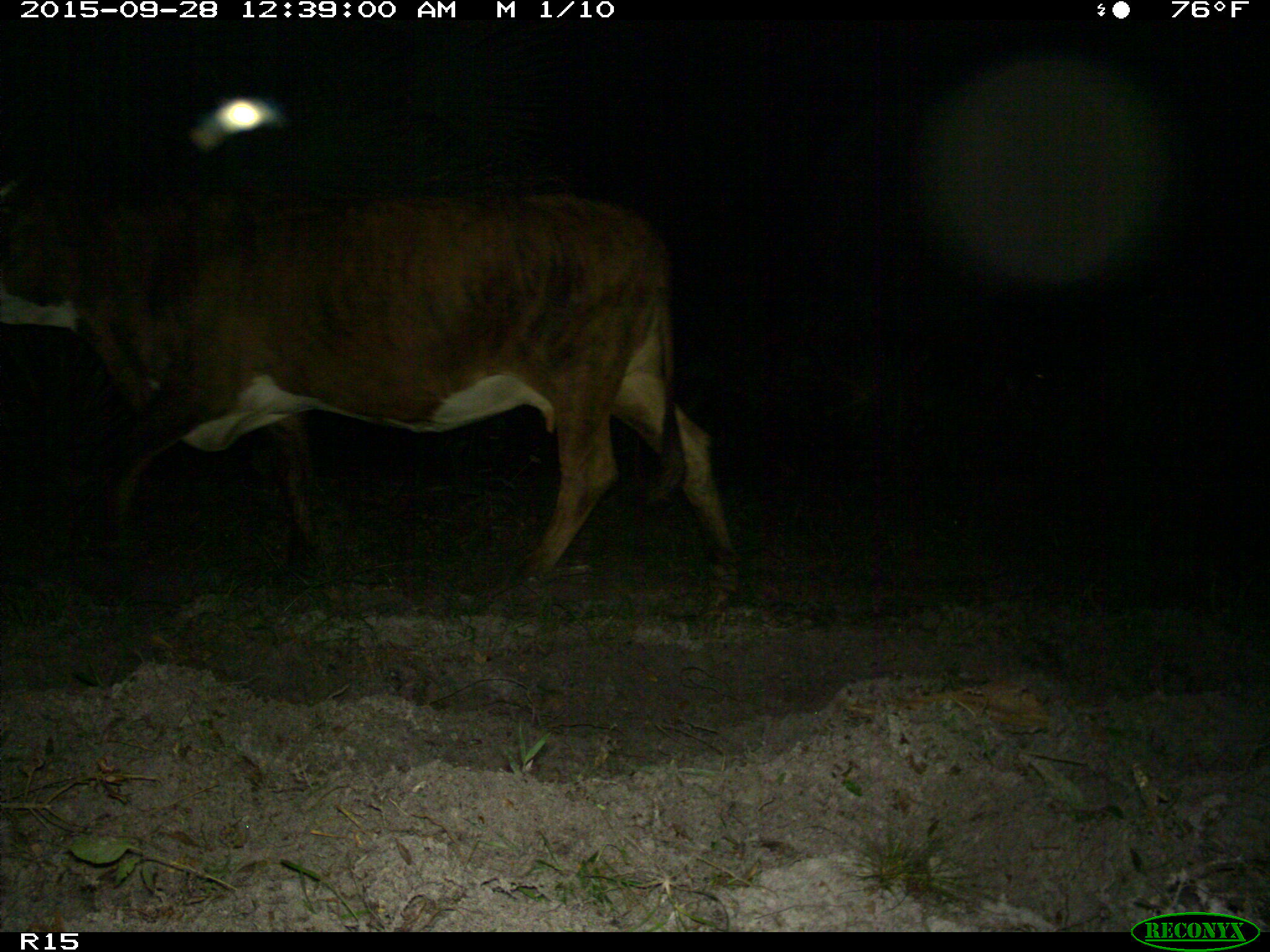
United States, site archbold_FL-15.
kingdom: Animalia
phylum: Chordata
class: Mammalia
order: Artiodactyla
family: Bovidae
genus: Bos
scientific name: Bos taurus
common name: domestic cow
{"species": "Bos taurus (domestic cow)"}